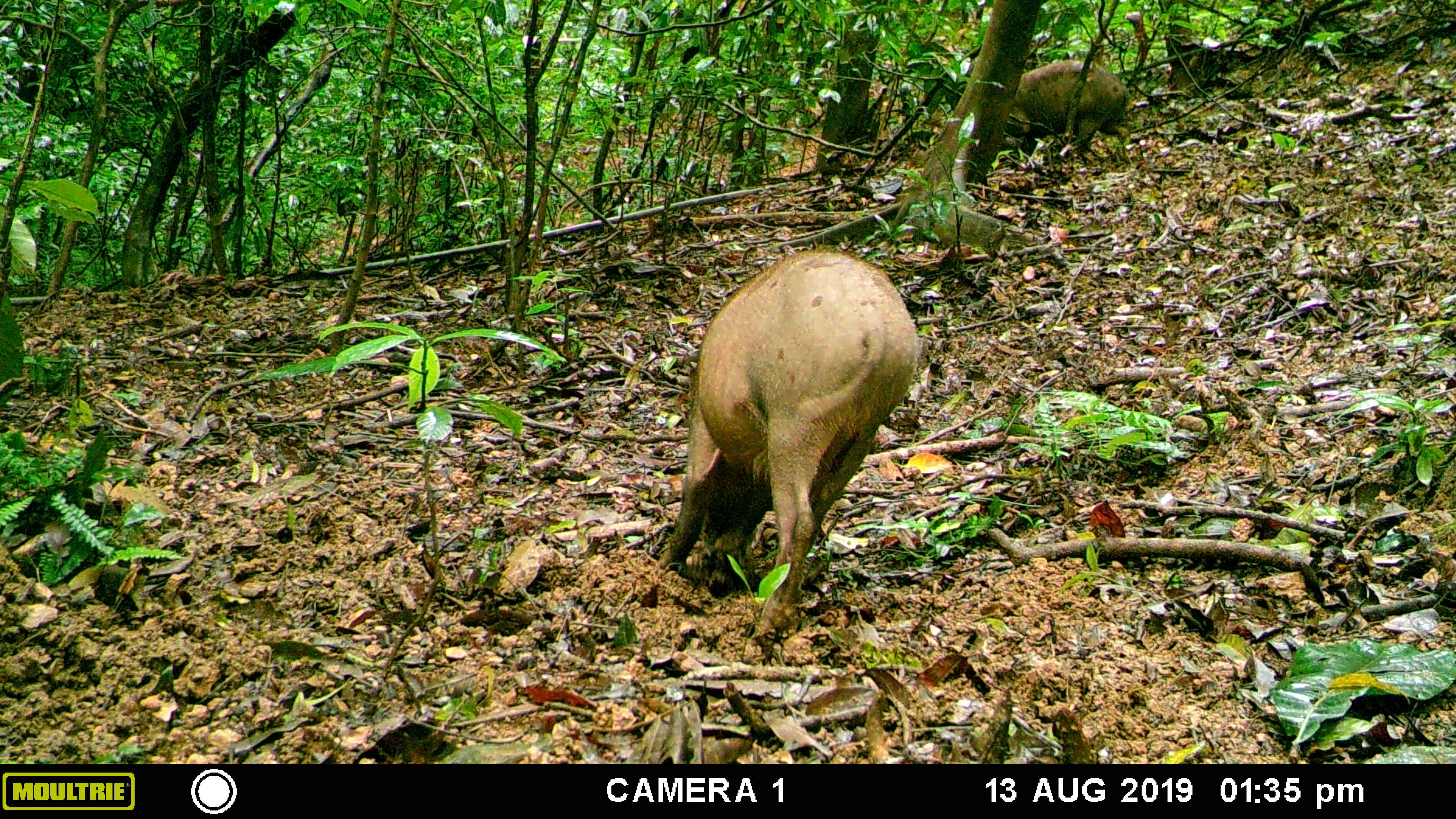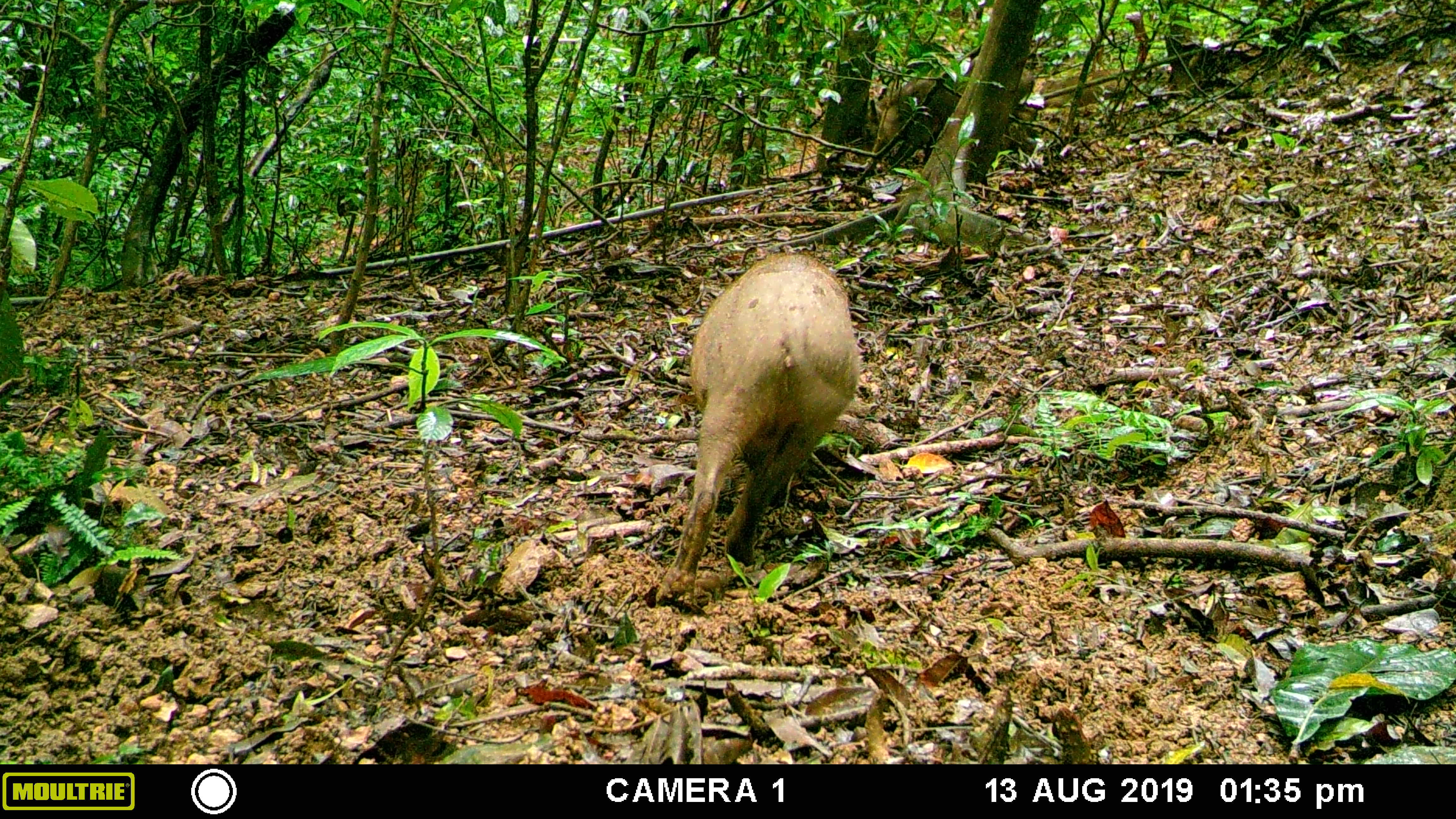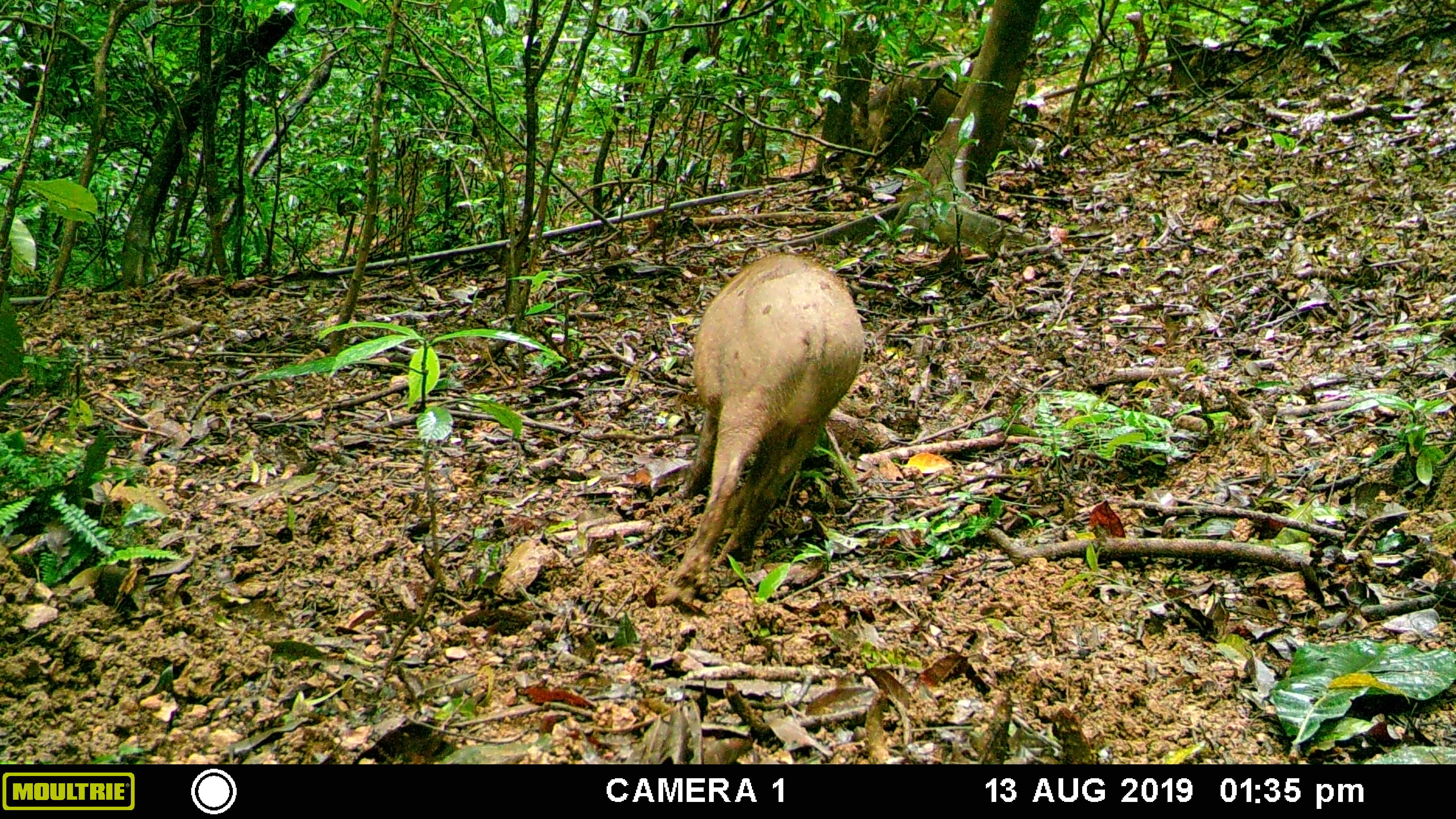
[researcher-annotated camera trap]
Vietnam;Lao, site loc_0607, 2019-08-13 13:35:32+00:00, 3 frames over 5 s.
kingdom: Animalia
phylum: Chordata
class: Mammalia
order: Artiodactyla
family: Suidae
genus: Sus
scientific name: Sus scrofa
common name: eurasian wild pig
Eurasian wild pig (Sus scrofa). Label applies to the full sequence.